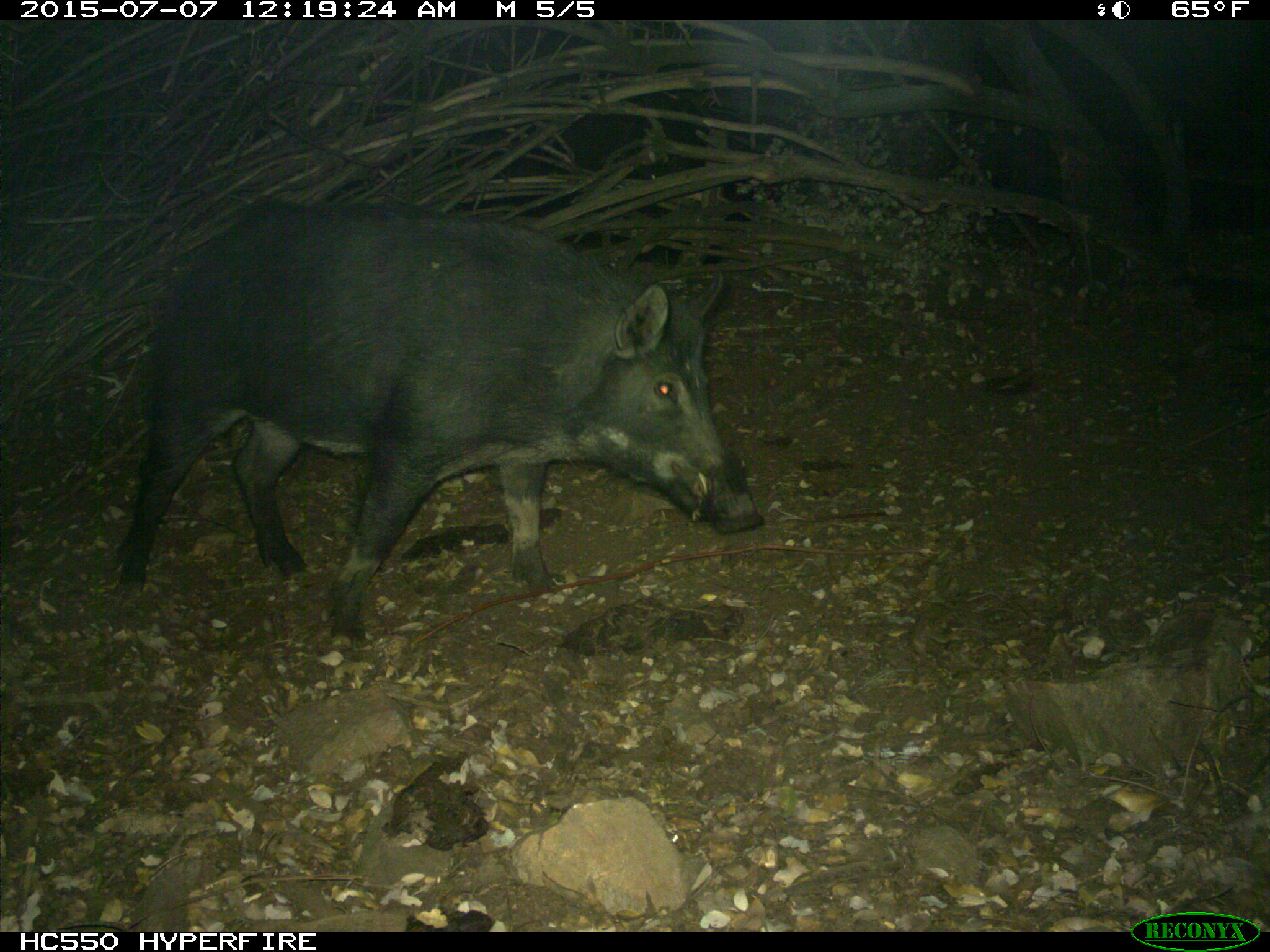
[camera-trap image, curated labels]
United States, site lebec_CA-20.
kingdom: Animalia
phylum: Chordata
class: Mammalia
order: Artiodactyla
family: Suidae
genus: Sus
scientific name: Sus scrofa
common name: wild boar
Sus scrofa (wild boar).